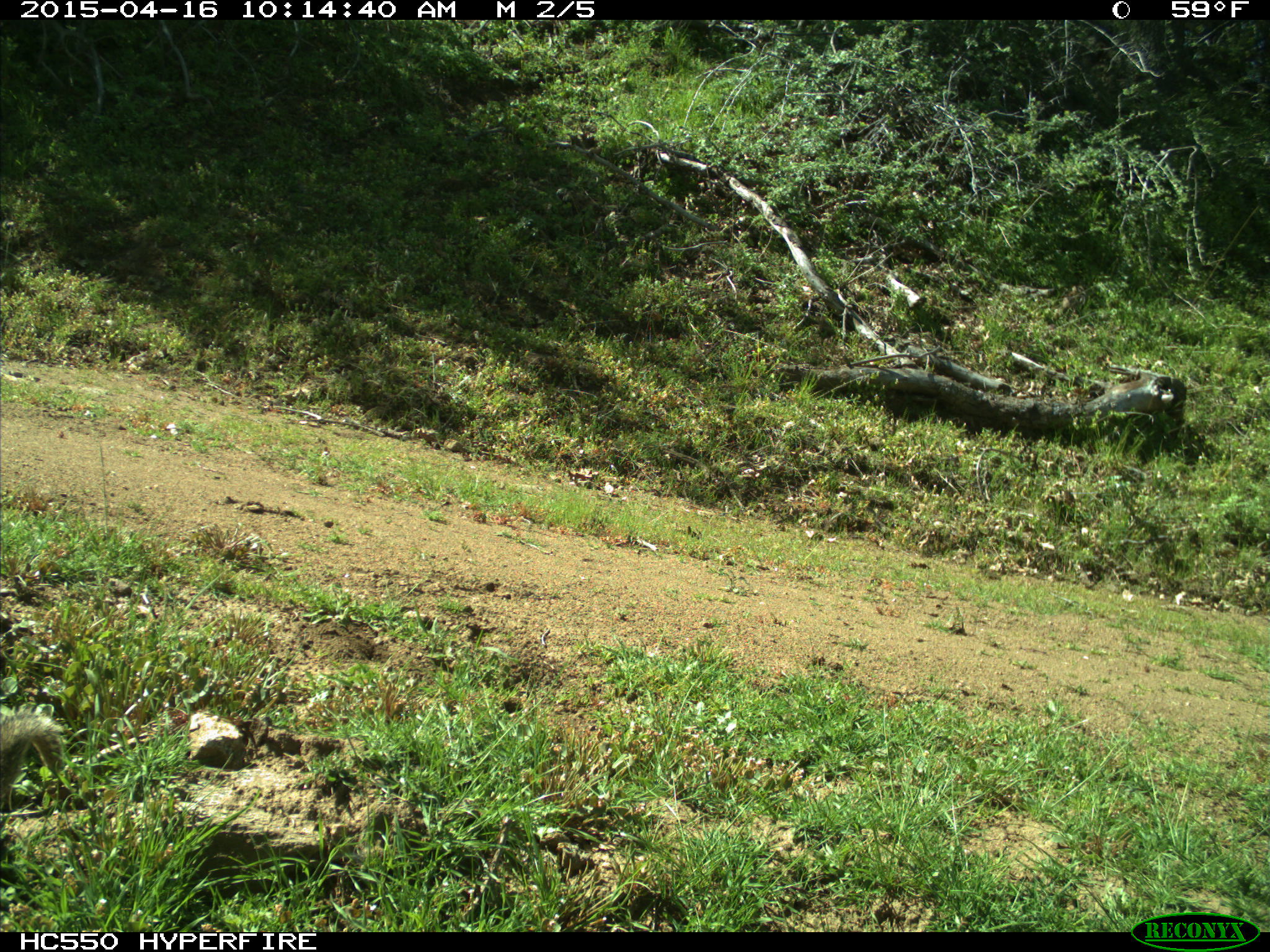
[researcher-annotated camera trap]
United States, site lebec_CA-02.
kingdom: Animalia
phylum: Chordata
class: Mammalia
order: Rodentia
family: Sciuridae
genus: Otospermophilus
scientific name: Otospermophilus beecheyi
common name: california ground squirrel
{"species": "Otospermophilus beecheyi (california ground squirrel)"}